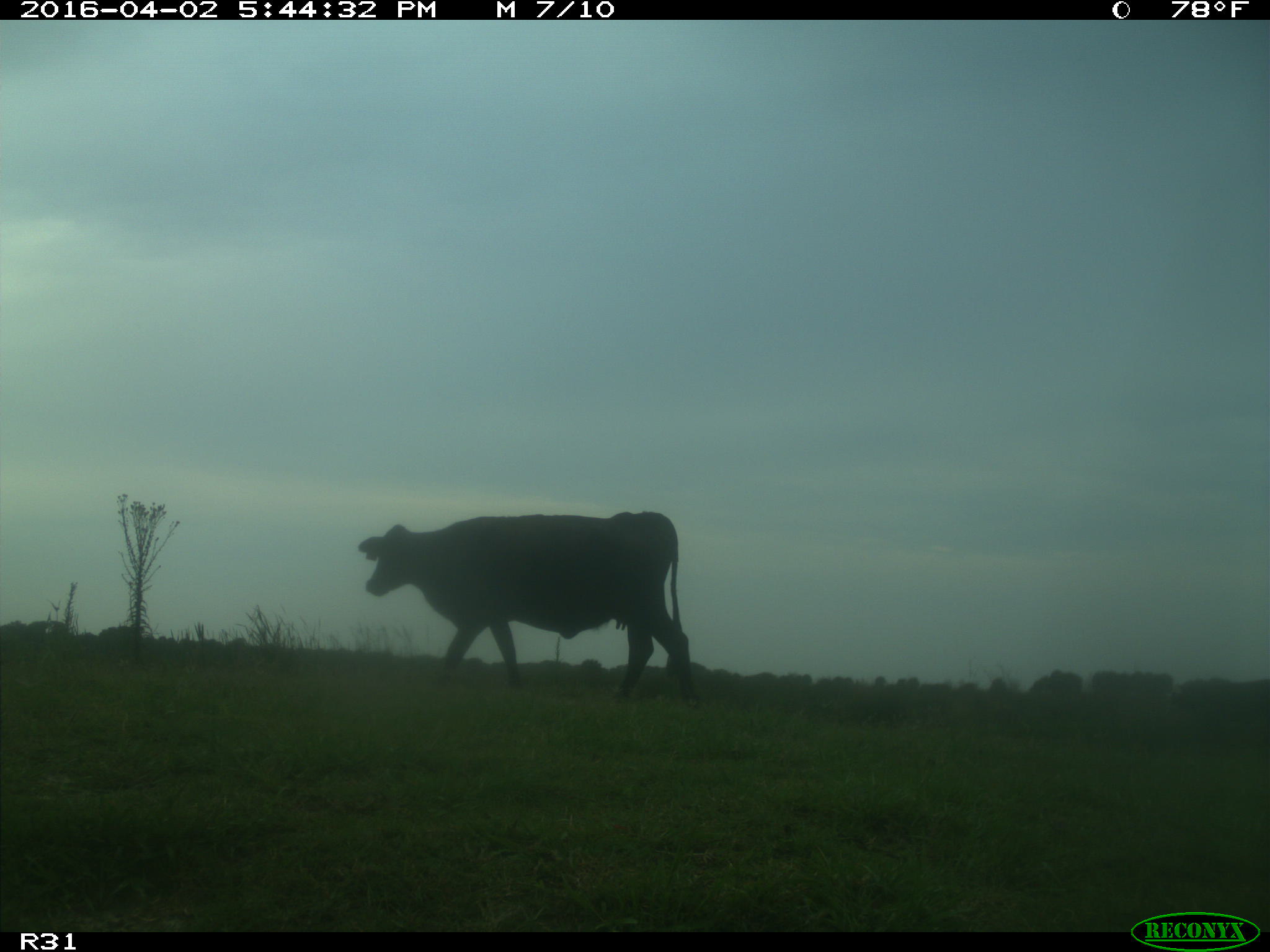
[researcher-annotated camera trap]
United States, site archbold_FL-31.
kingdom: Animalia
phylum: Chordata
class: Mammalia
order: Artiodactyla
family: Bovidae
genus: Bos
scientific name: Bos taurus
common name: domestic cow